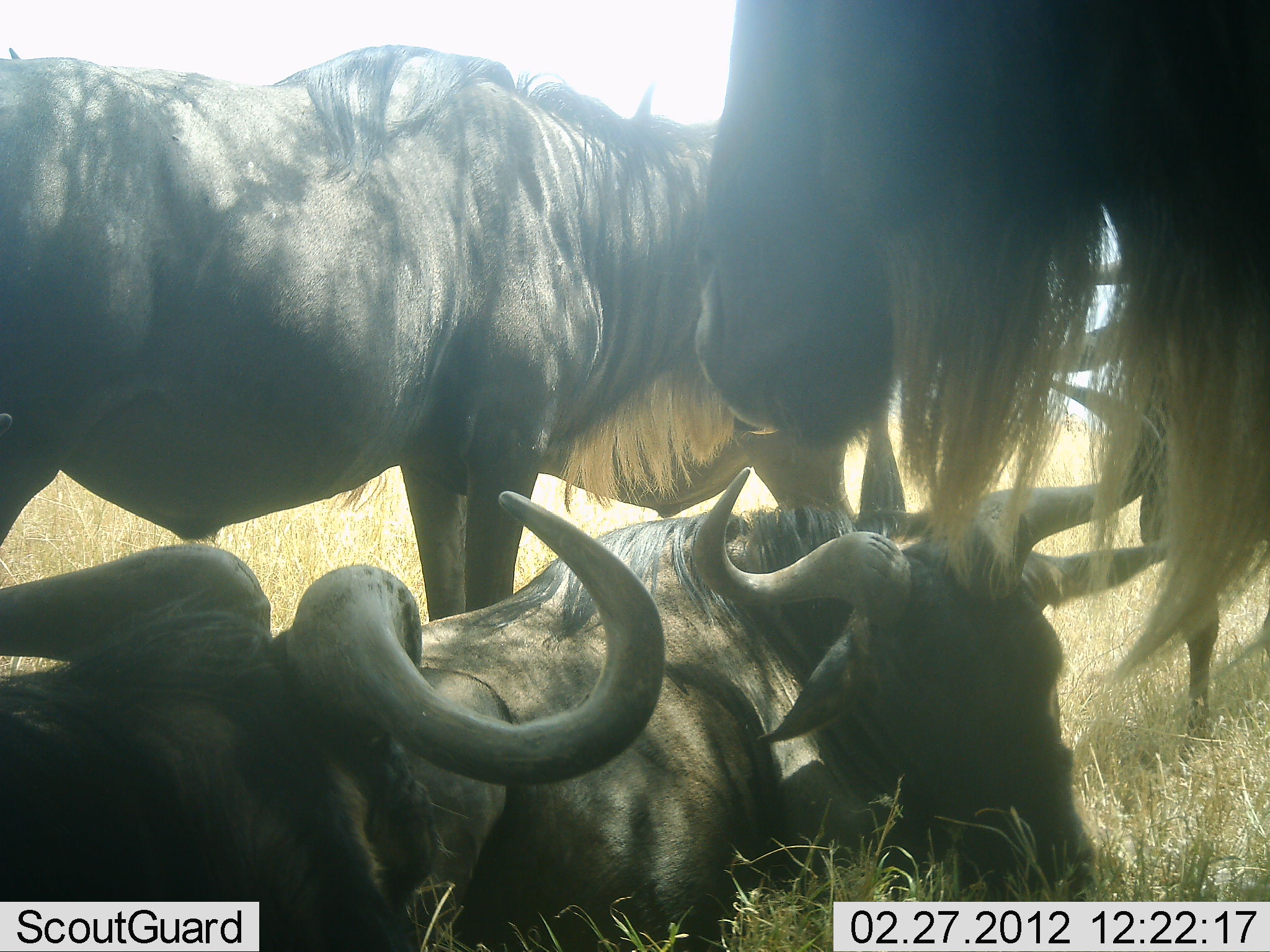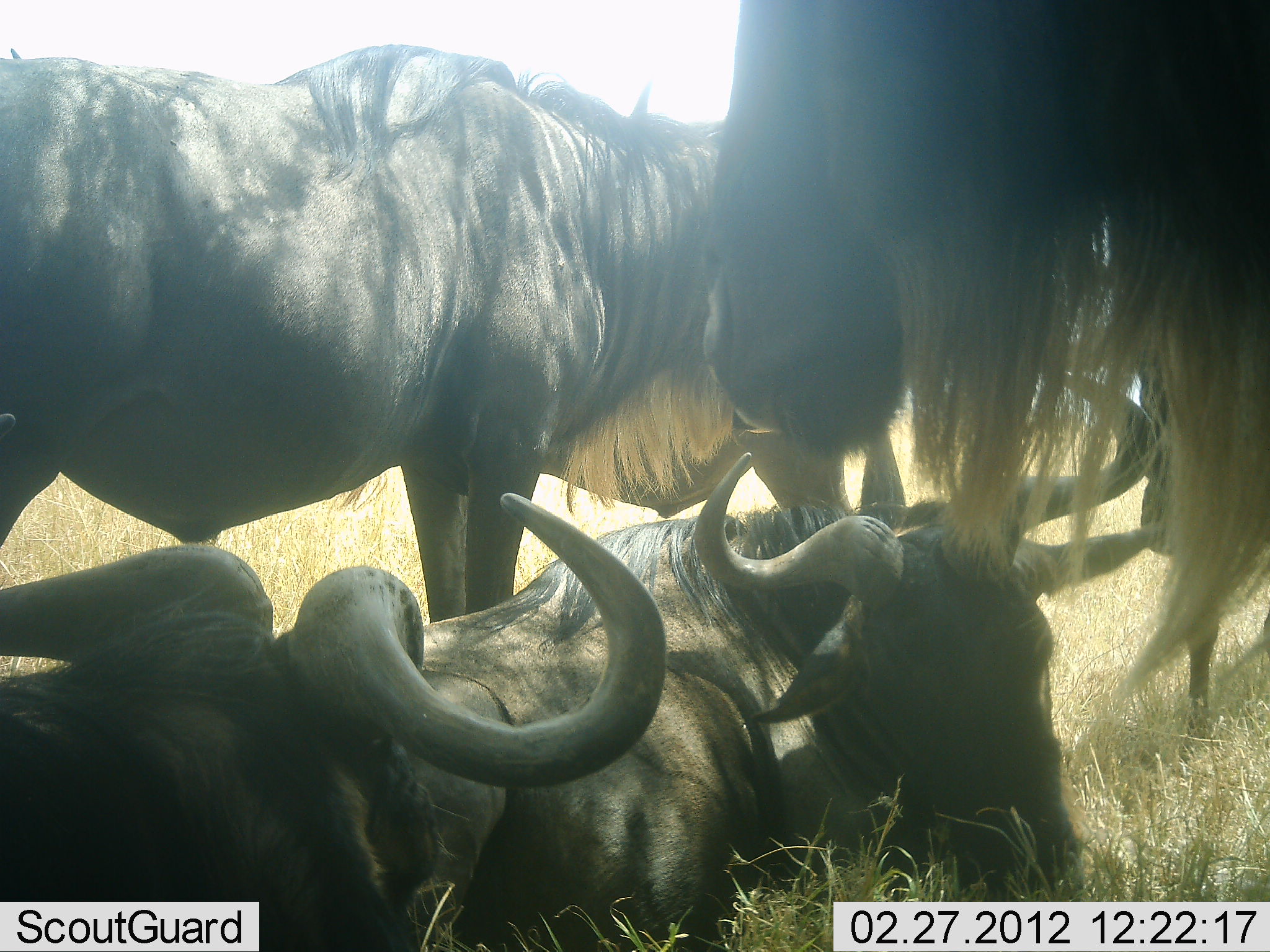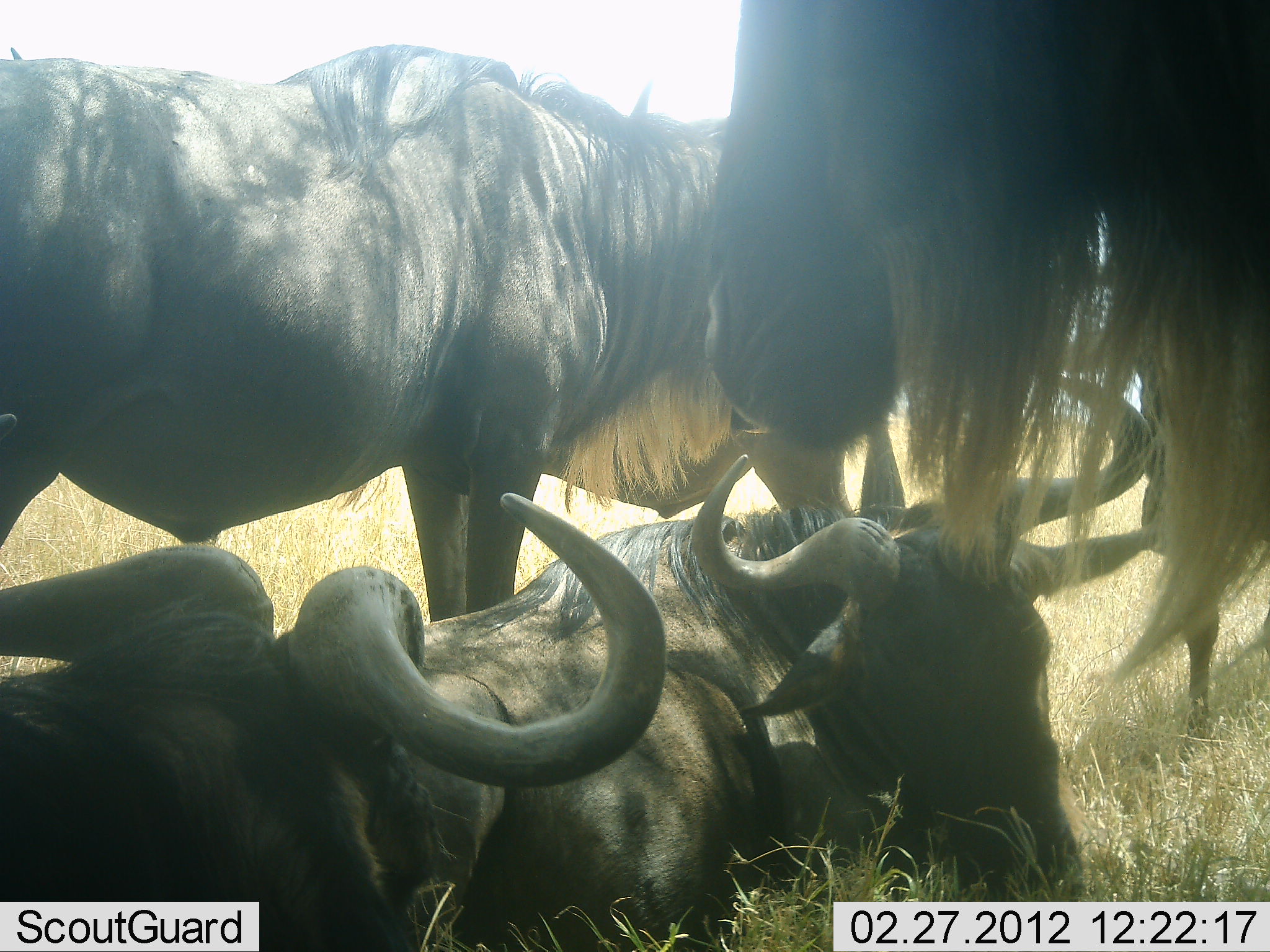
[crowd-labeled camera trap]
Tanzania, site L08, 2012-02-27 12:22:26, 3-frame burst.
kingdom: Animalia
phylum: Chordata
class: Mammalia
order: Artiodactyla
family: Bovidae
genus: Connochaetes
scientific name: Connochaetes taurinus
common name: blue wildebeest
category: wildebeest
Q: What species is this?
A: Wildebeest (blue wildebeest) (Connochaetes taurinus).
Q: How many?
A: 4.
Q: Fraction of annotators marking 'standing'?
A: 95%.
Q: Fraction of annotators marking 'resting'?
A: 95%.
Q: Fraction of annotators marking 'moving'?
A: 0%.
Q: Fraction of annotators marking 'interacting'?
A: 10%.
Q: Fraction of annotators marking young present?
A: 0%.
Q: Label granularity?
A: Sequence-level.